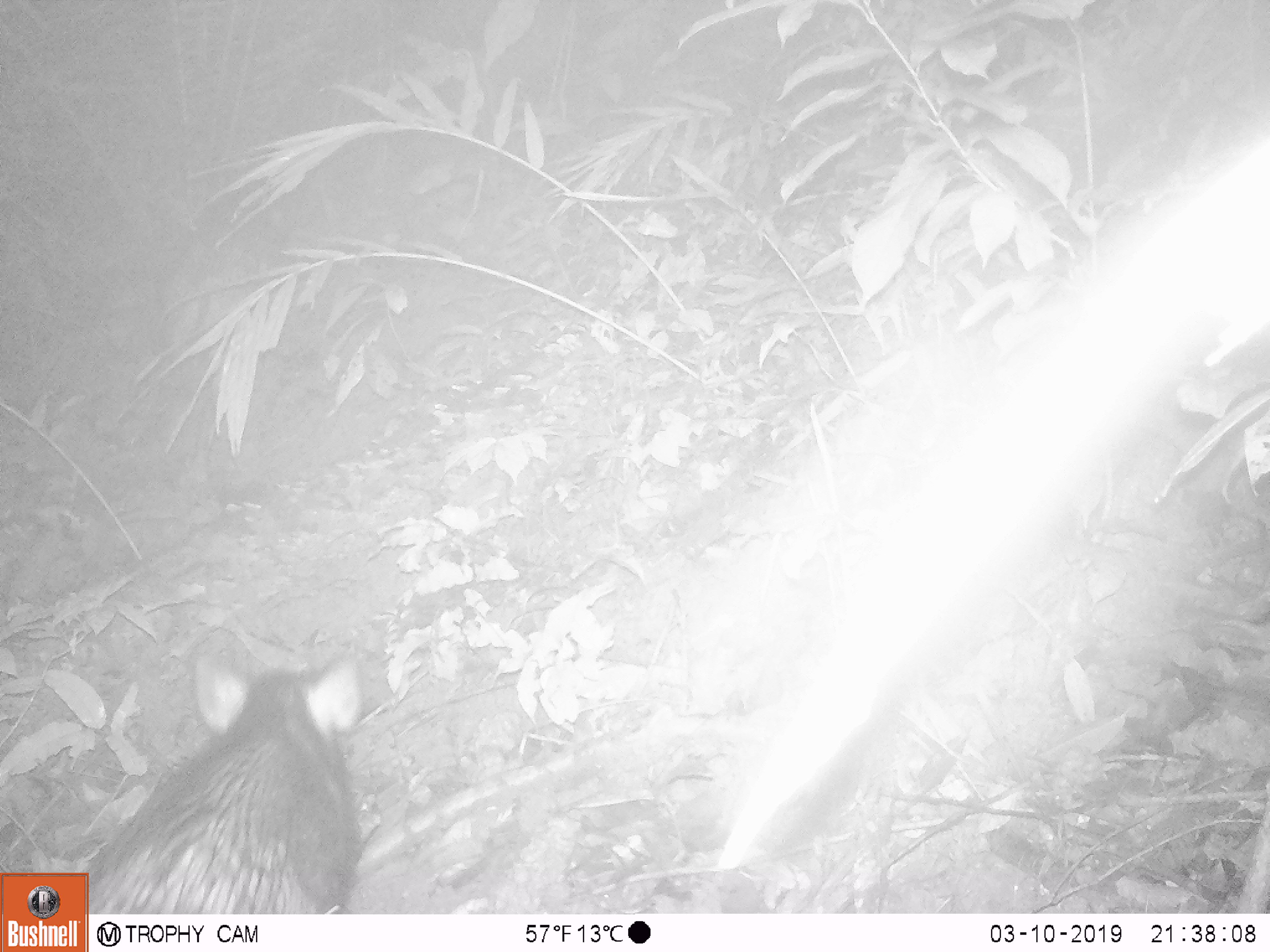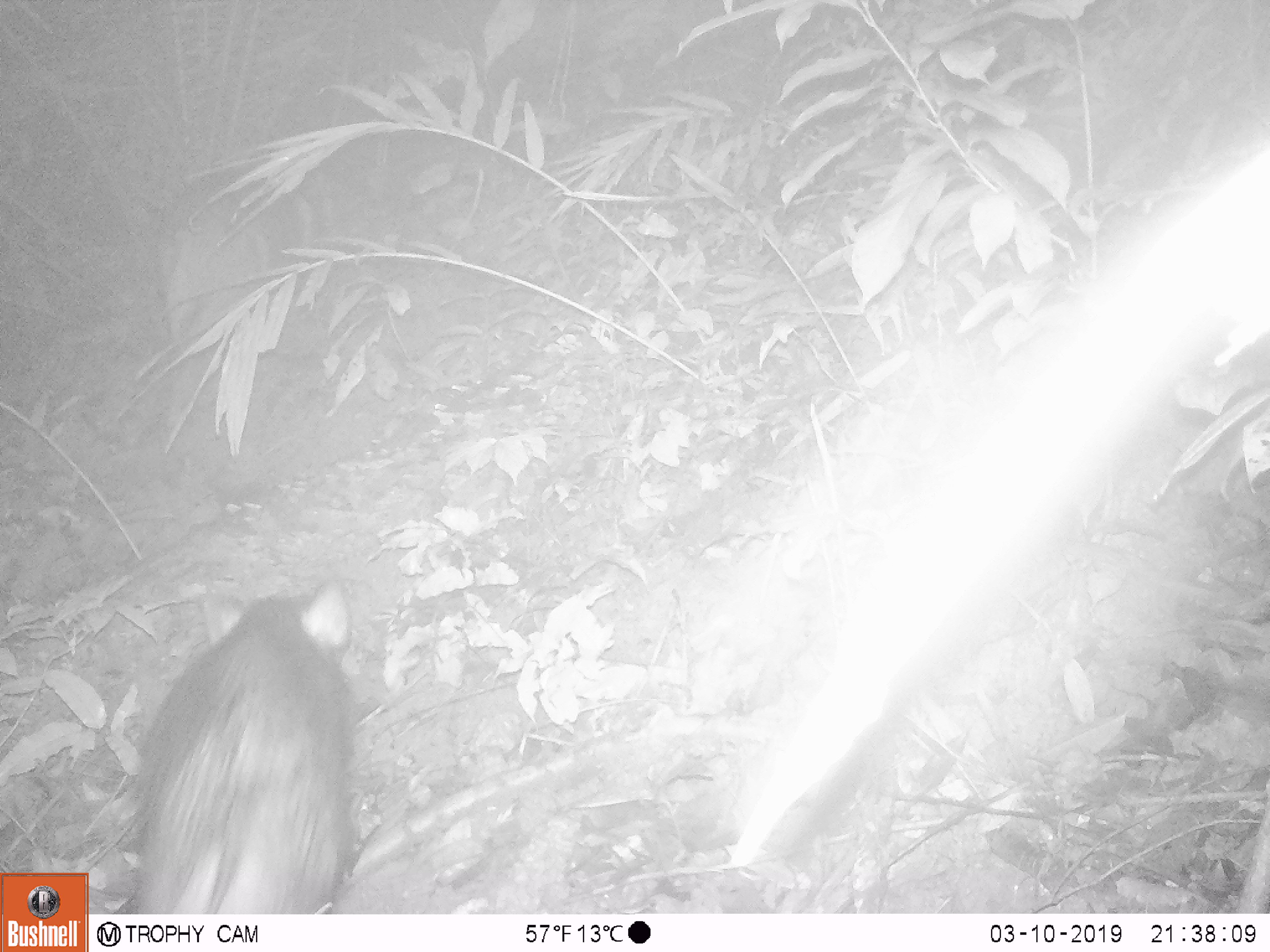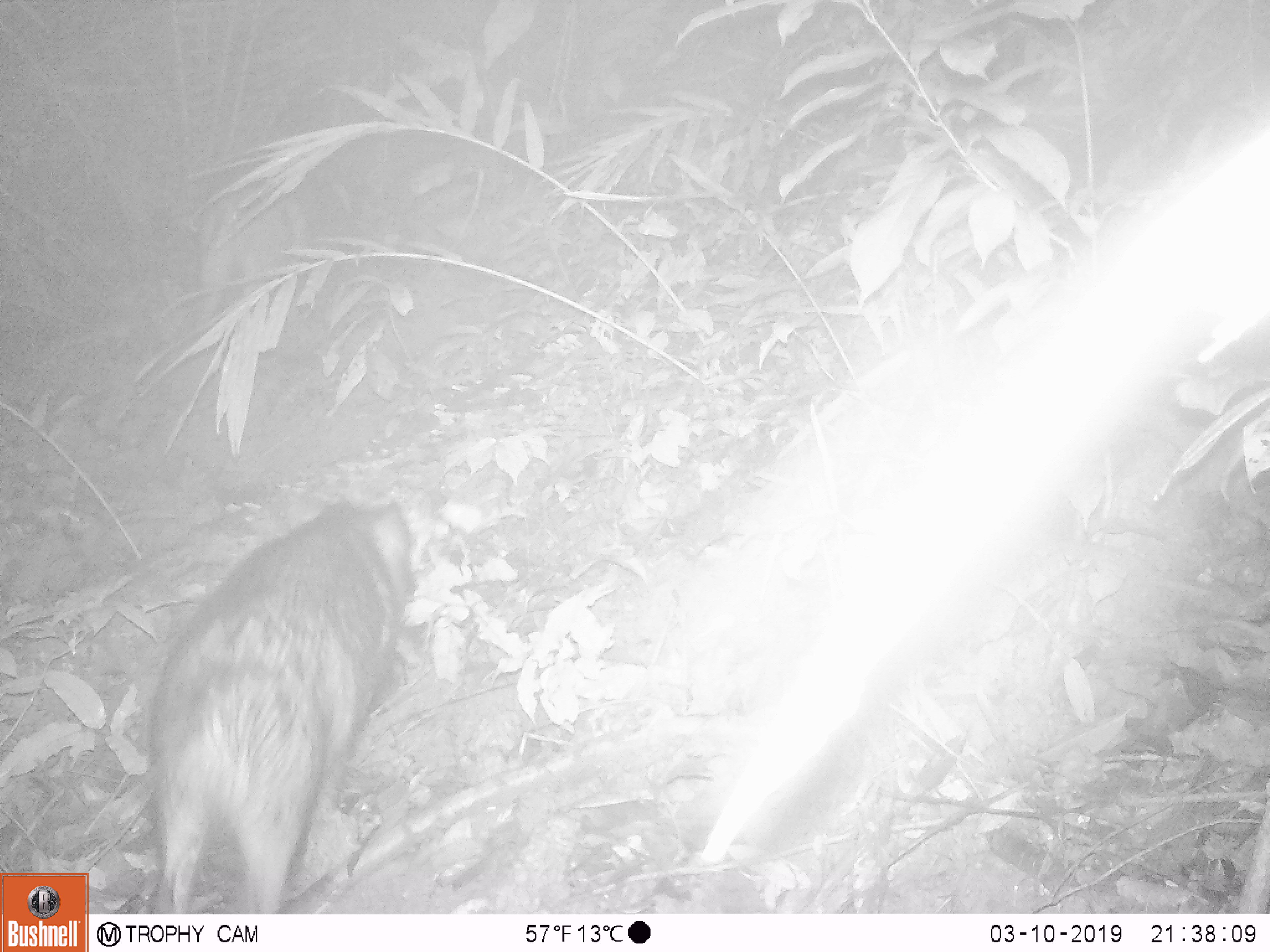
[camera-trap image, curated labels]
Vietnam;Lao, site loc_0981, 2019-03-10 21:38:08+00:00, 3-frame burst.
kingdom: Animalia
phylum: Chordata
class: Mammalia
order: Artiodactyla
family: Suidae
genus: Sus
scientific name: Sus scrofa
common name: eurasian wild pig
Eurasian wild pig (Sus scrofa). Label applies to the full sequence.